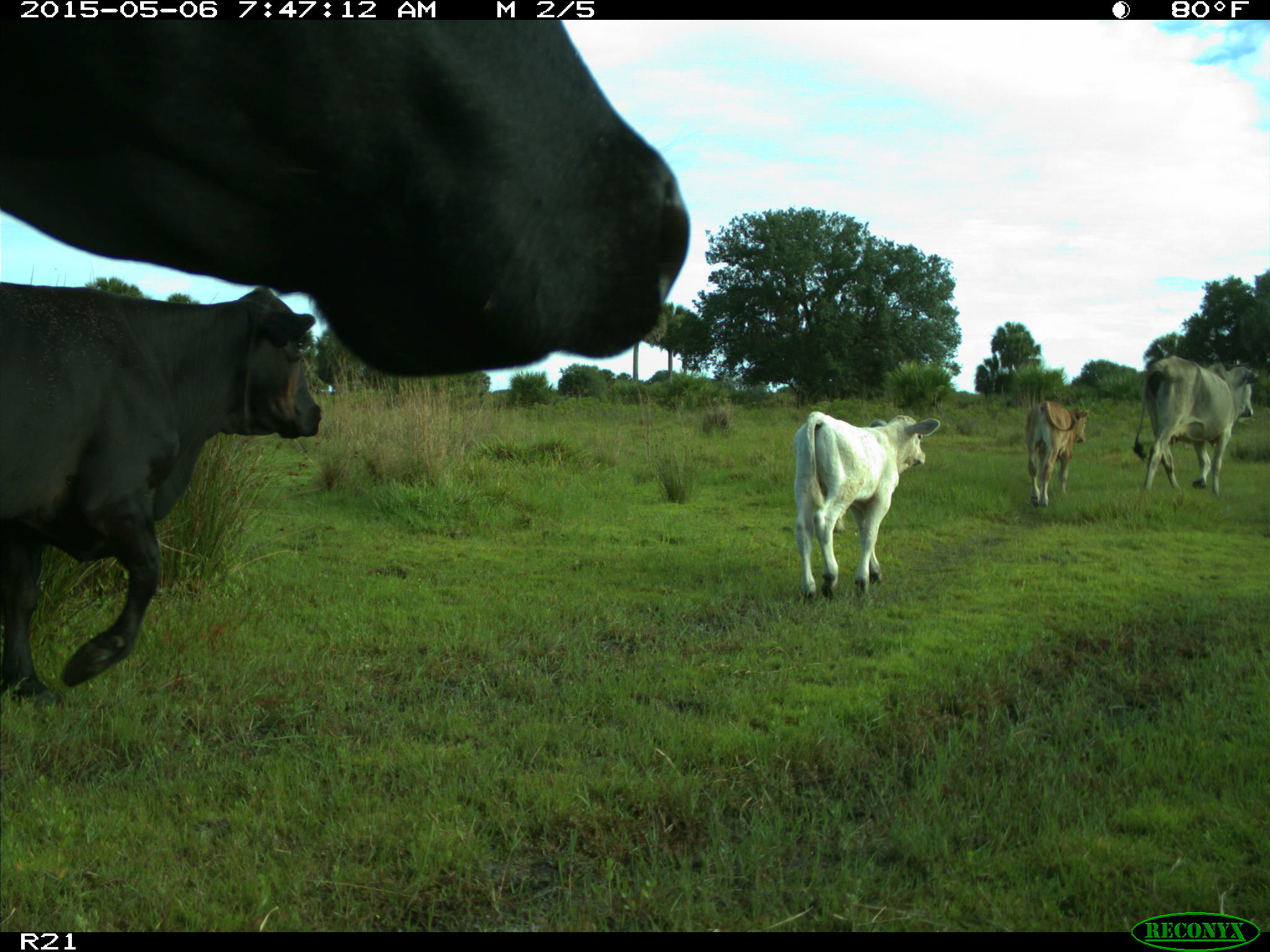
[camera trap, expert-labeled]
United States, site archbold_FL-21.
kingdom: Animalia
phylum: Chordata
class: Mammalia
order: Artiodactyla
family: Bovidae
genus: Bos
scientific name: Bos taurus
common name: domestic cow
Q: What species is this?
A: Bos taurus (domestic cow).